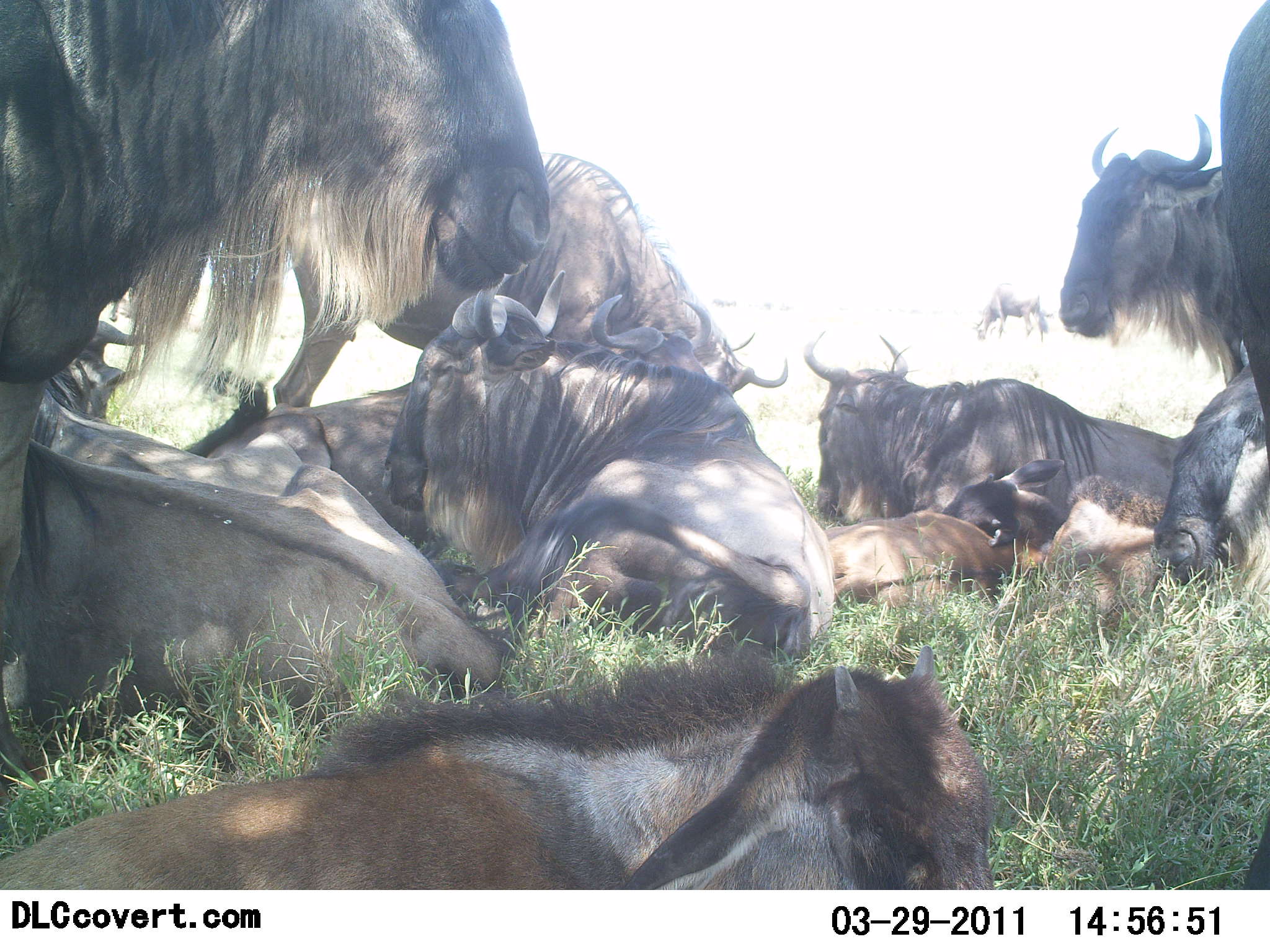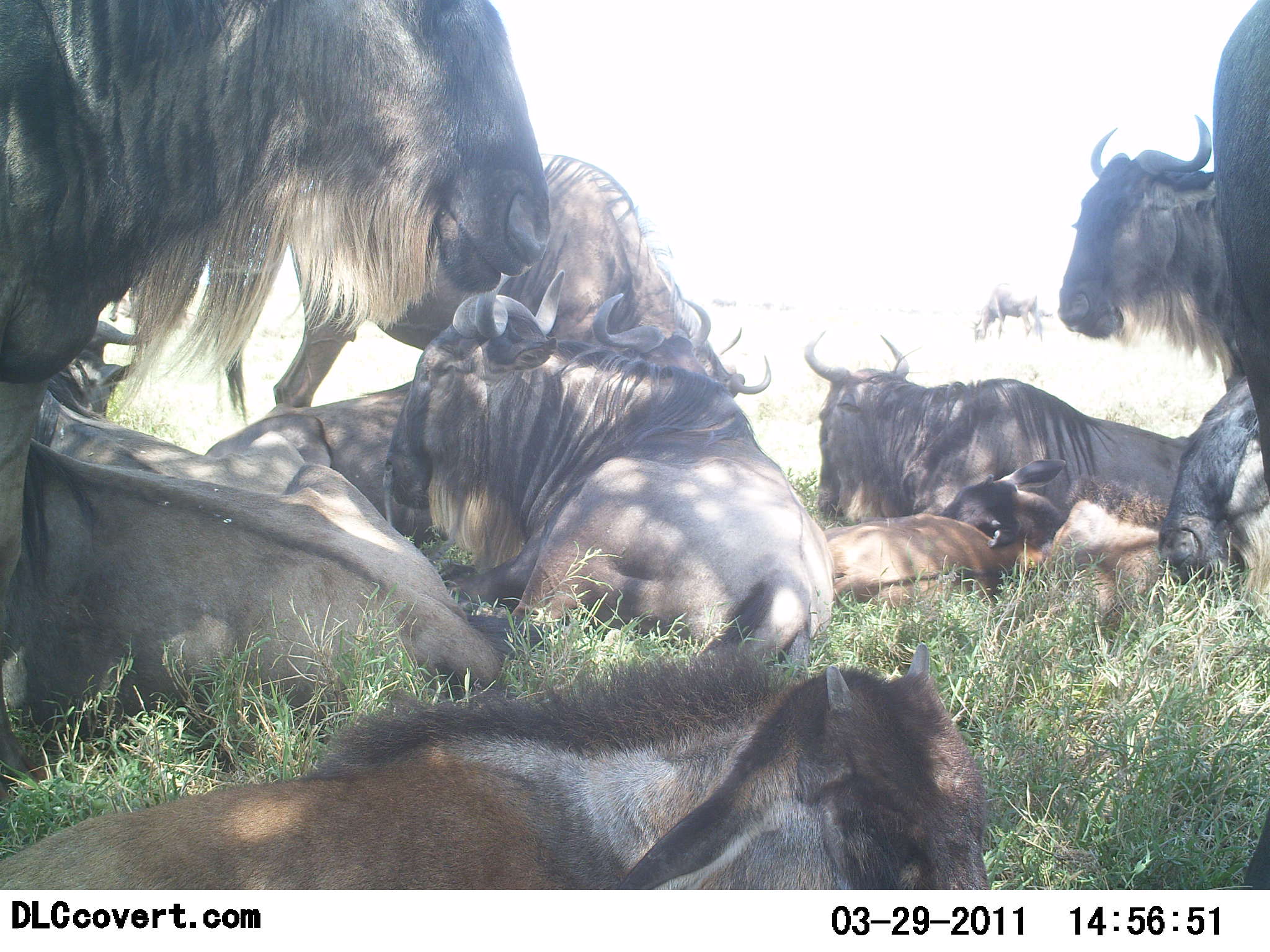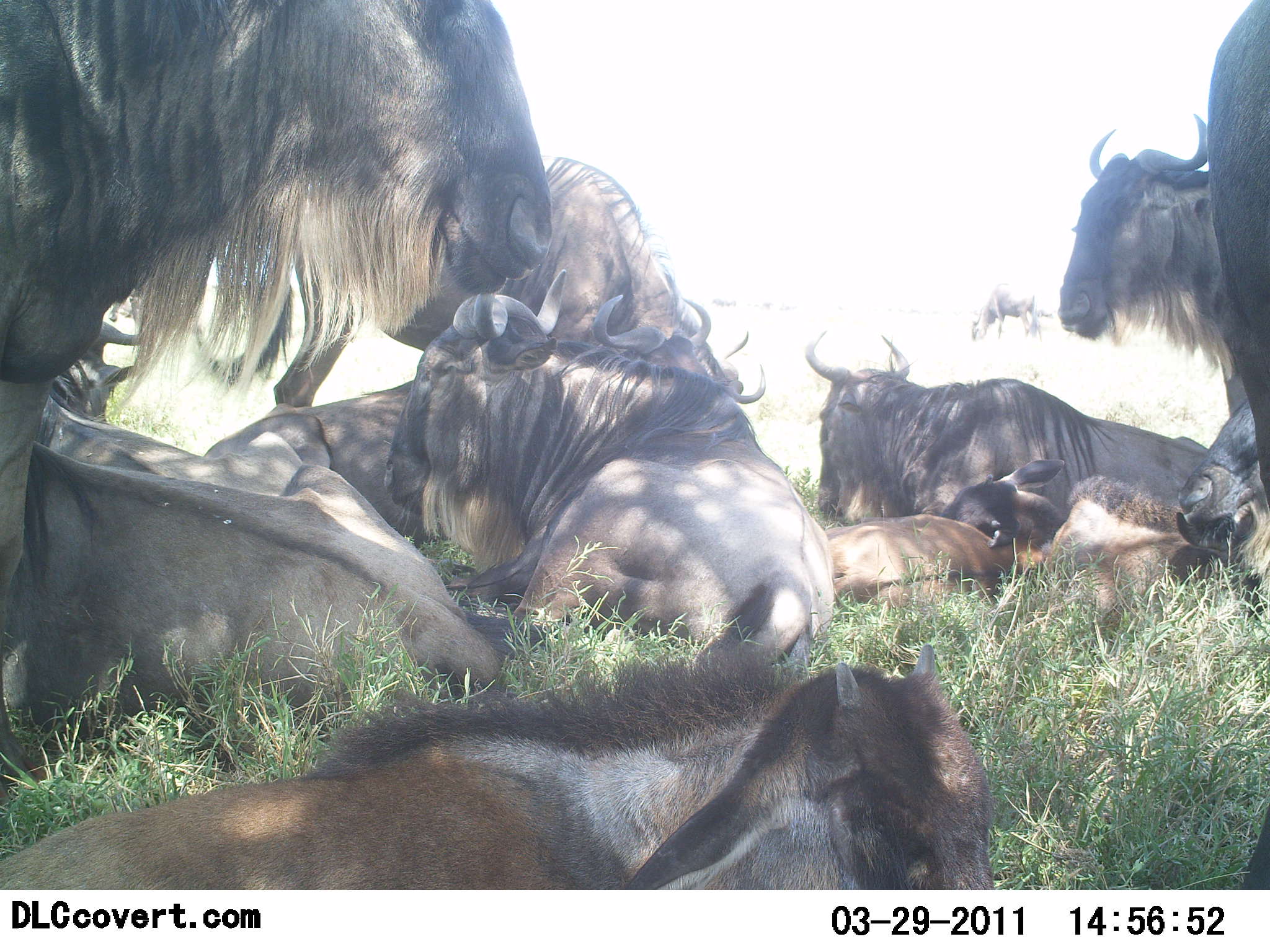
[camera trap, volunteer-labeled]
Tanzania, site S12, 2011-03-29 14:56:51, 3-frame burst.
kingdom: Animalia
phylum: Chordata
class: Mammalia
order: Artiodactyla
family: Bovidae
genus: Connochaetes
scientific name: Connochaetes taurinus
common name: blue wildebeest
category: wildebeest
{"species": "wildebeest (blue wildebeest) (Connochaetes taurinus)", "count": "10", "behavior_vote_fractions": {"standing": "31%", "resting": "100%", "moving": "8%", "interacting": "8%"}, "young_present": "54%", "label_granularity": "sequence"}